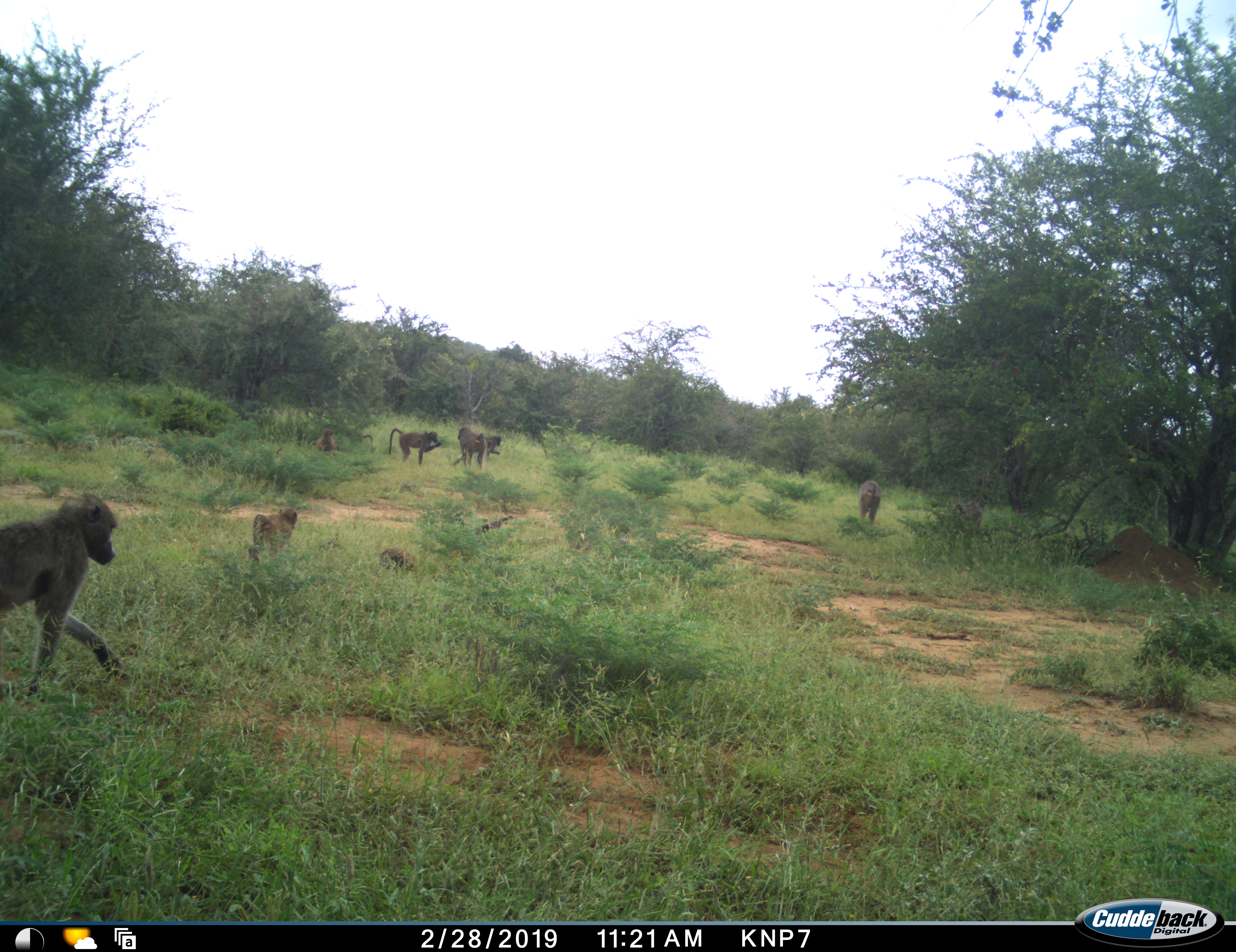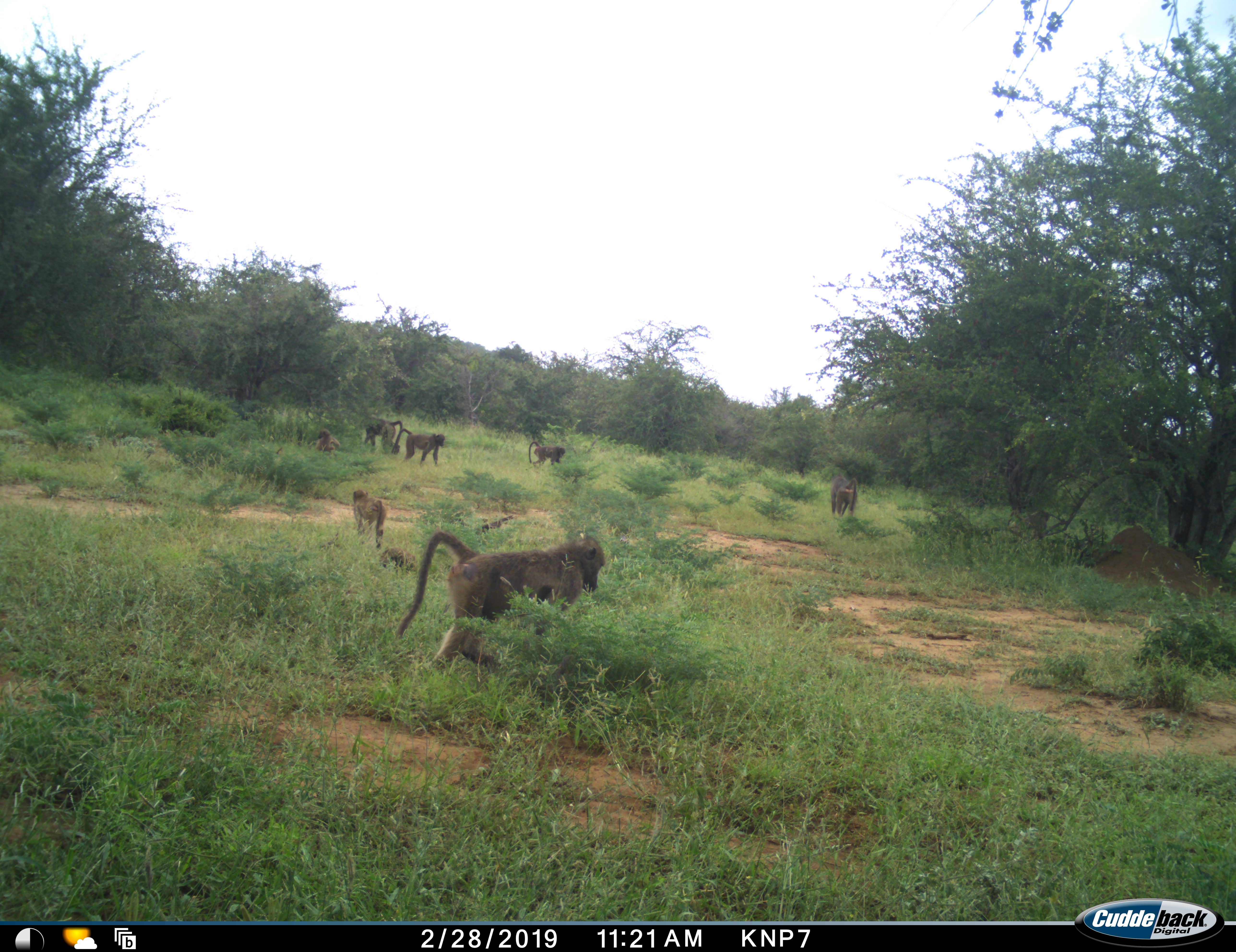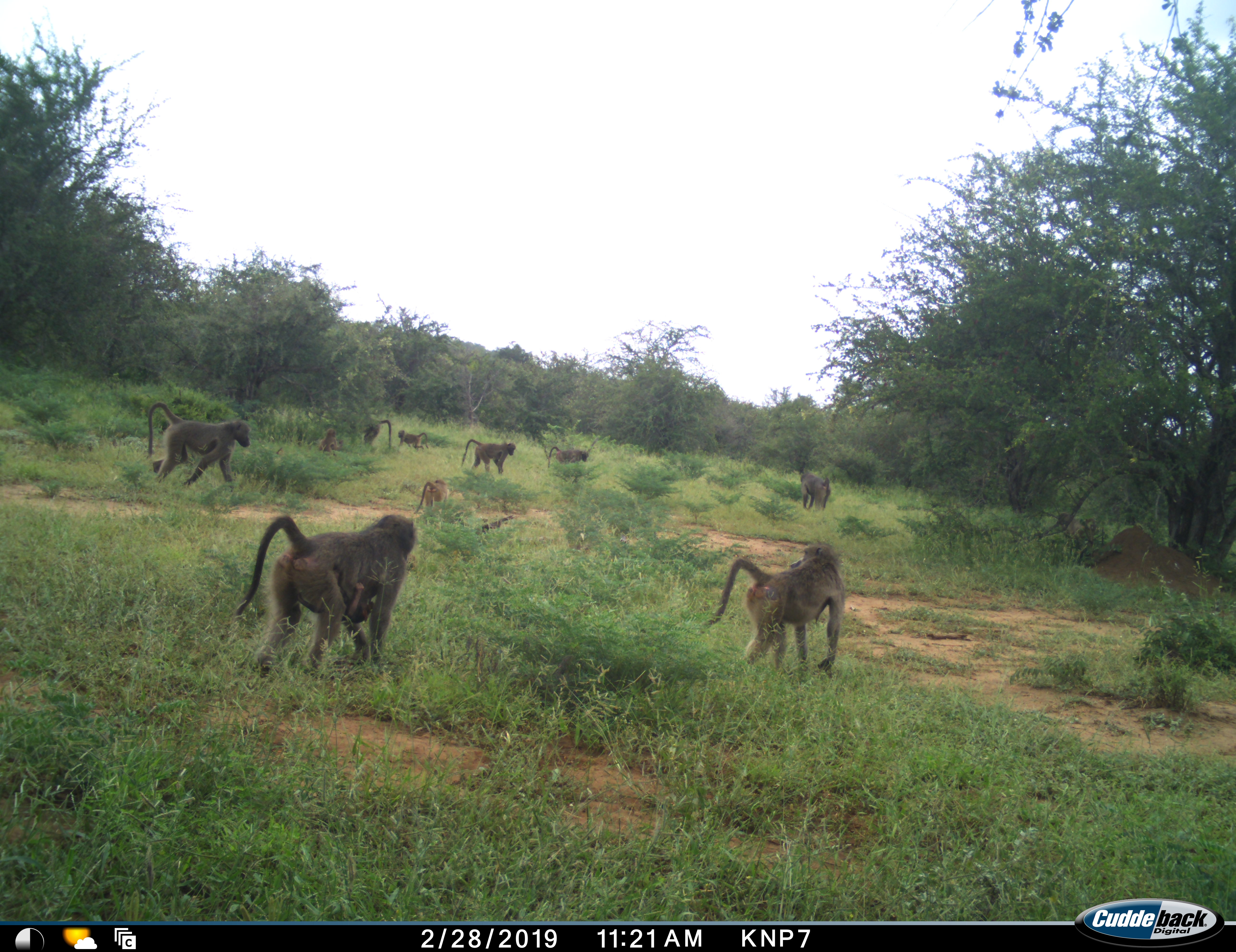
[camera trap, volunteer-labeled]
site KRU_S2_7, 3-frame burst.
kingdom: Animalia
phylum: Chordata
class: Mammalia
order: Primates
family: Cercopithecidae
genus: Papio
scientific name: Papio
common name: baboon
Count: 9.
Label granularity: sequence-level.